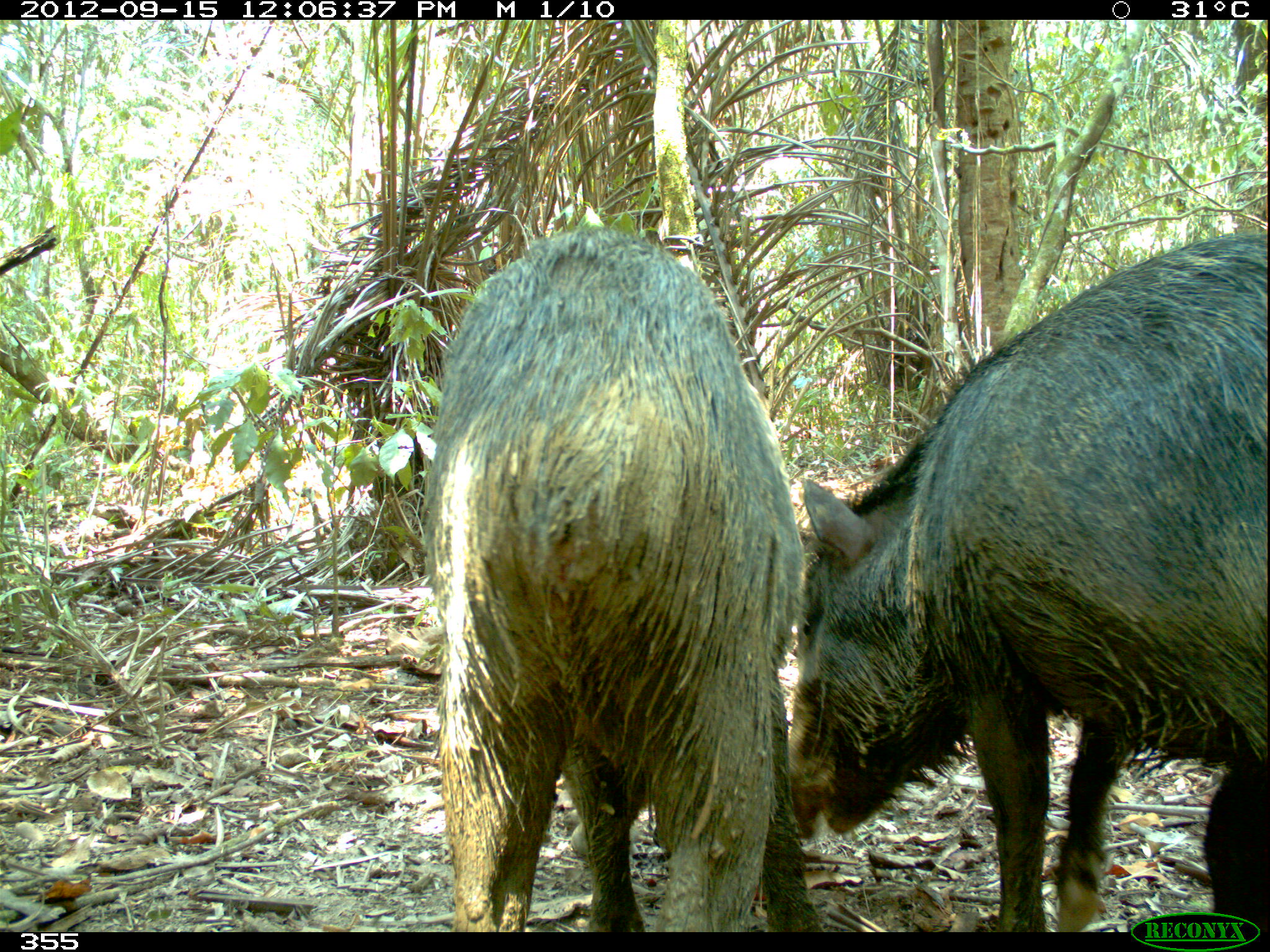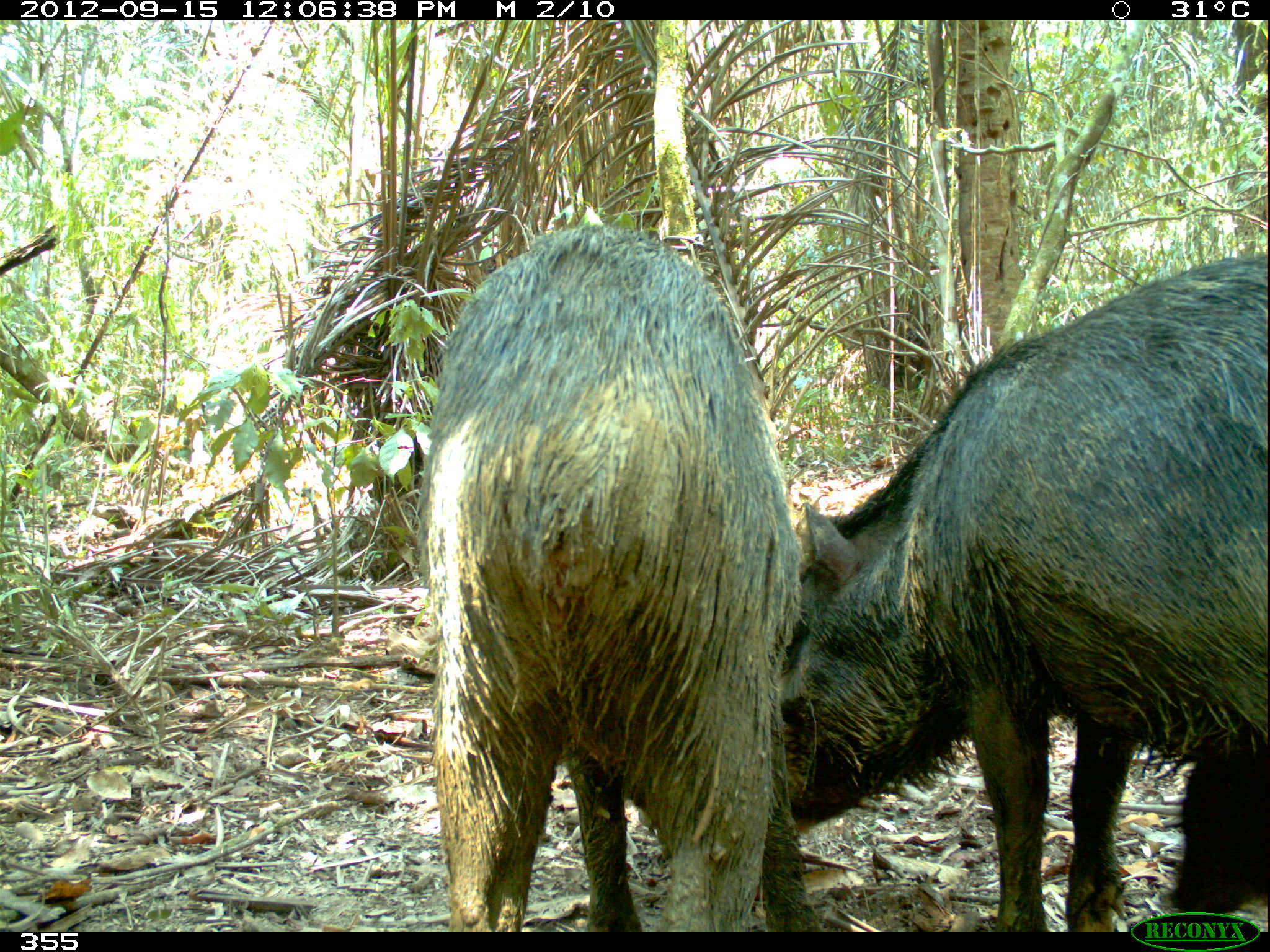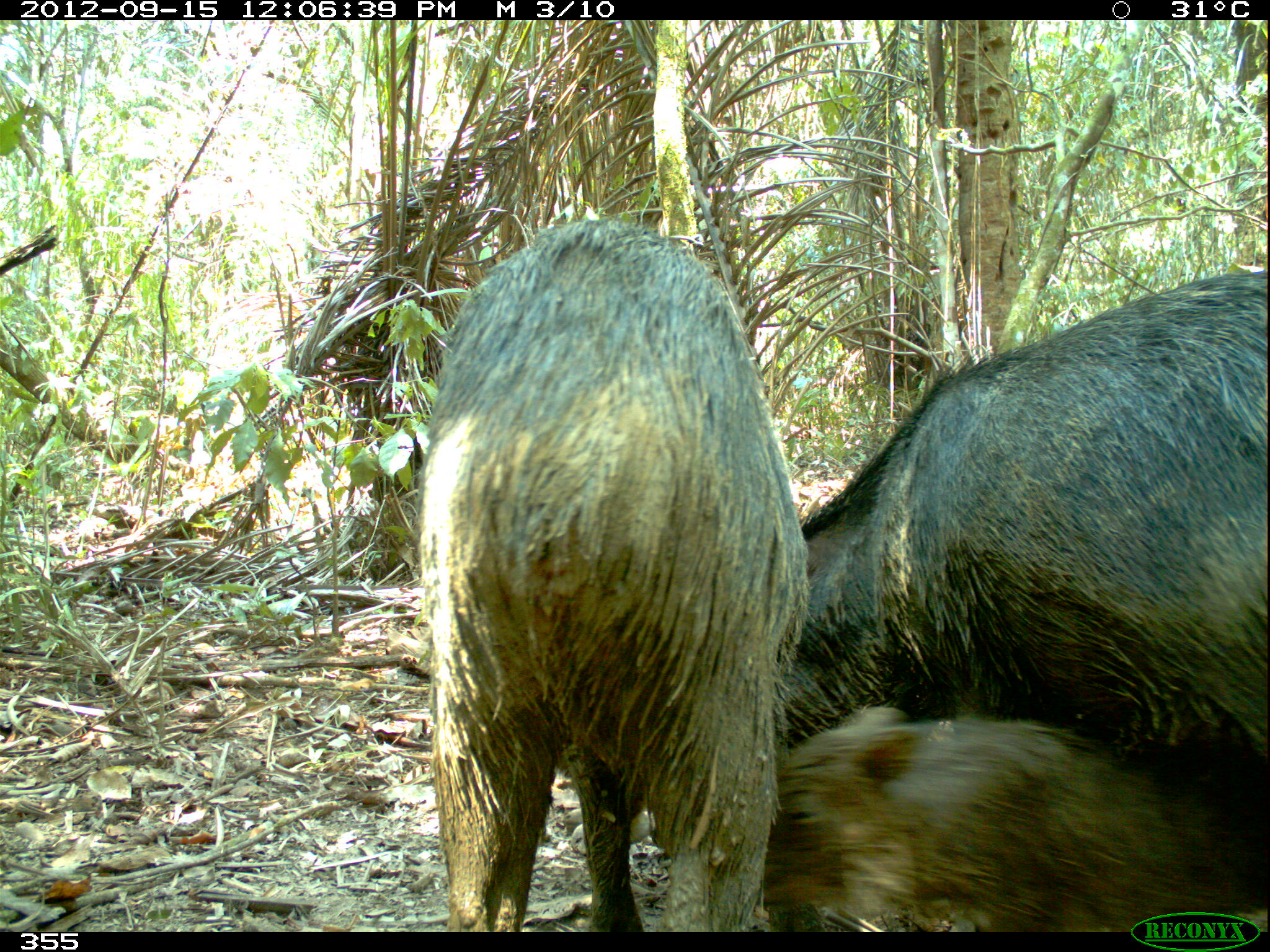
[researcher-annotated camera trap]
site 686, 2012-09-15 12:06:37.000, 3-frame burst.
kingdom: Animalia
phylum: Chordata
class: Mammalia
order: Artiodactyla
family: Tayassuidae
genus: Tayassu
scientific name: Tayassu pecari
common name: white-lipped peccary